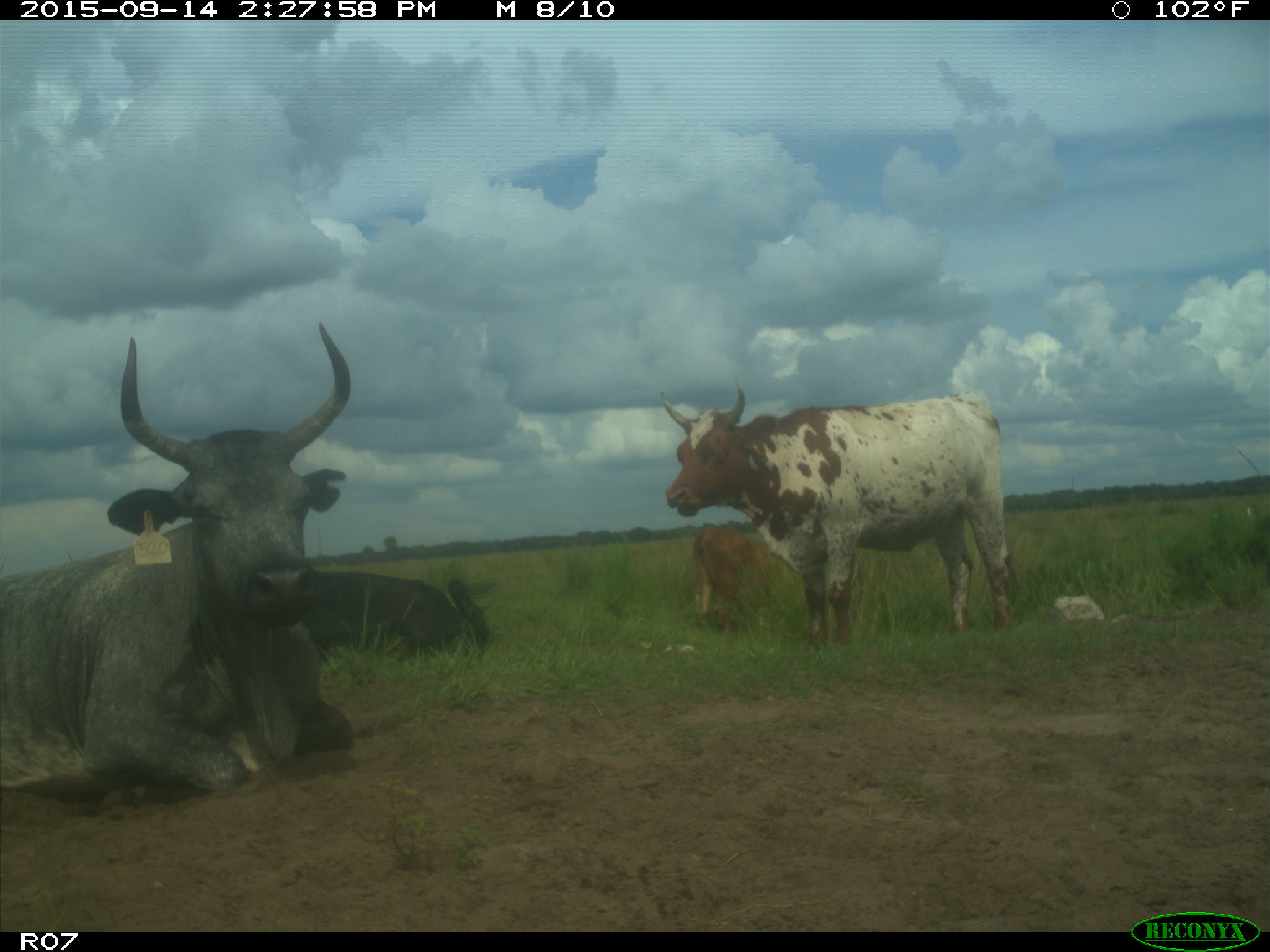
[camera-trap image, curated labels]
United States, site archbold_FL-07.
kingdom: Animalia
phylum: Chordata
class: Mammalia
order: Artiodactyla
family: Bovidae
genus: Bos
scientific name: Bos taurus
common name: domestic cow